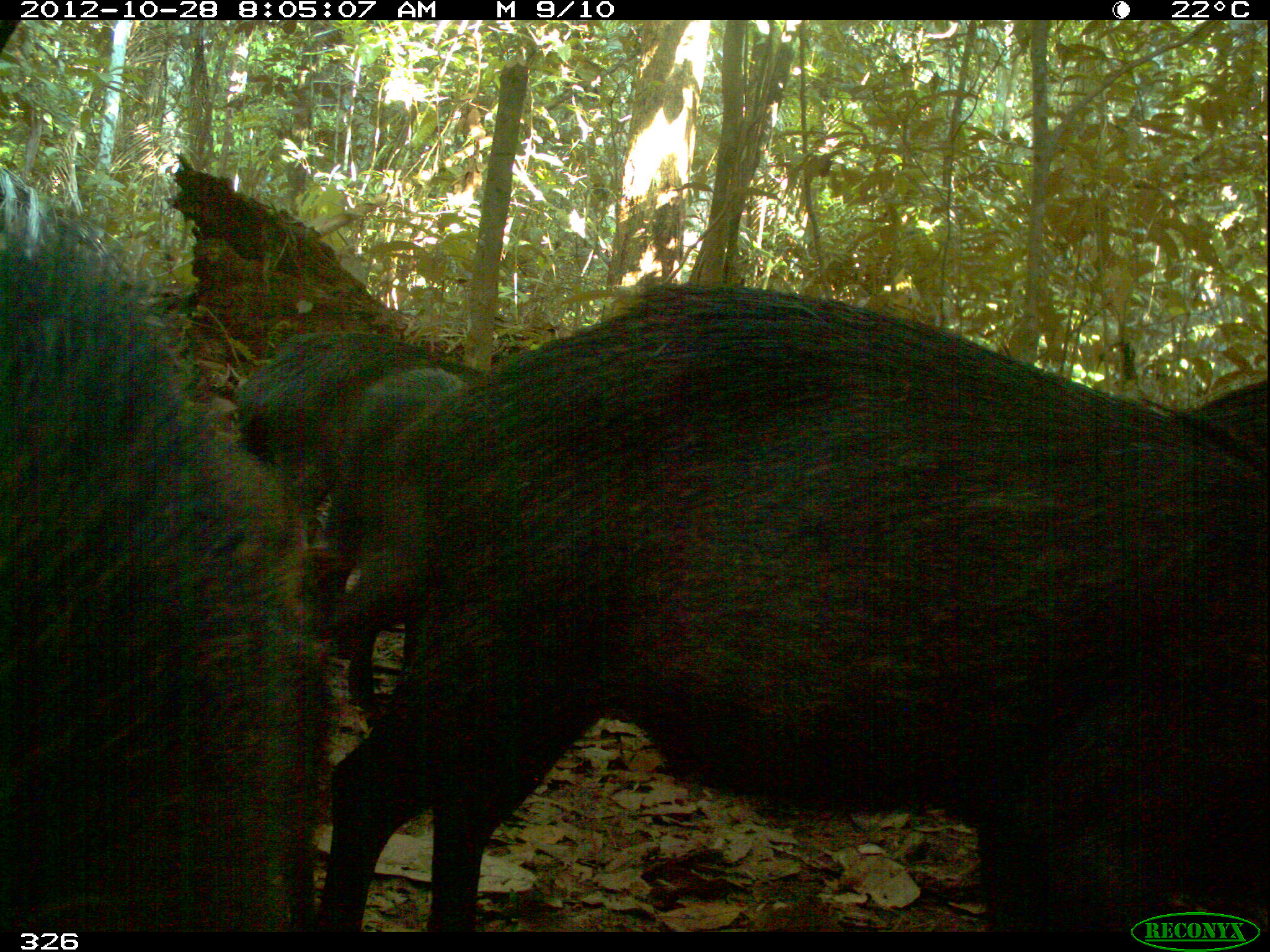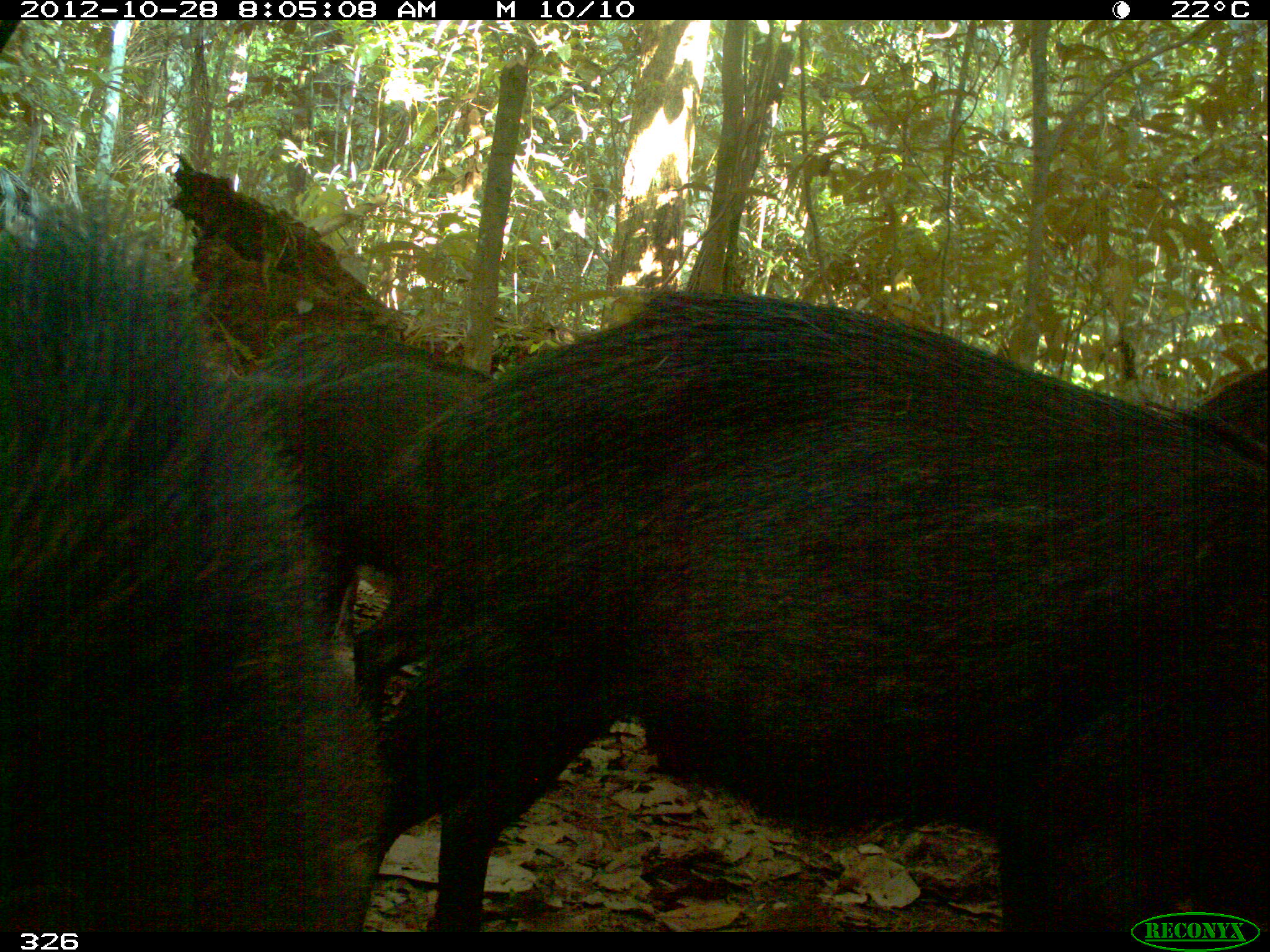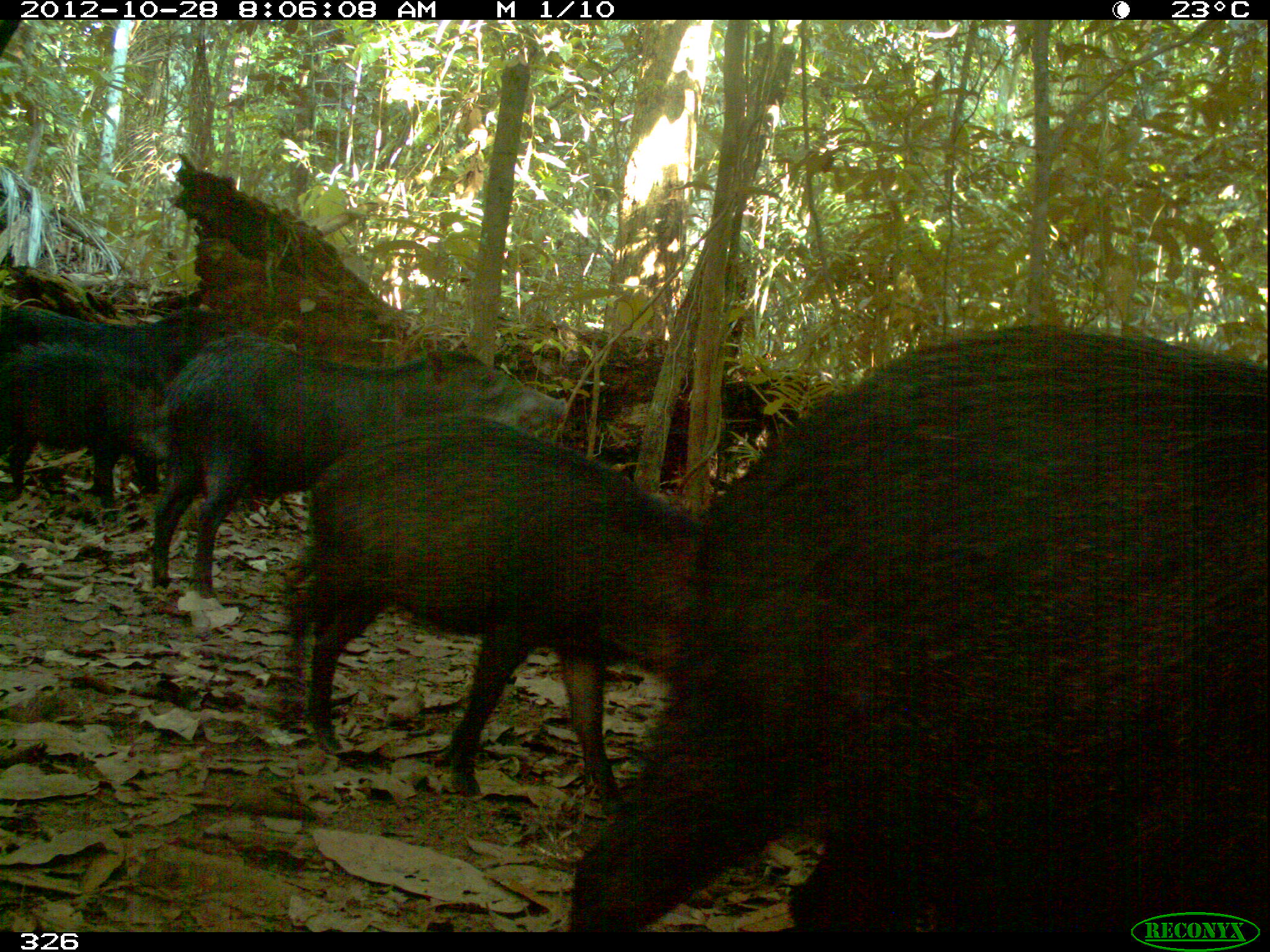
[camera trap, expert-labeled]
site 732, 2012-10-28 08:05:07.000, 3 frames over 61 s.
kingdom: Animalia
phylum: Chordata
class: Mammalia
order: Artiodactyla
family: Tayassuidae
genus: Tayassu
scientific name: Tayassu pecari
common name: white-lipped peccary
Tayassu pecari (white-lipped peccary).